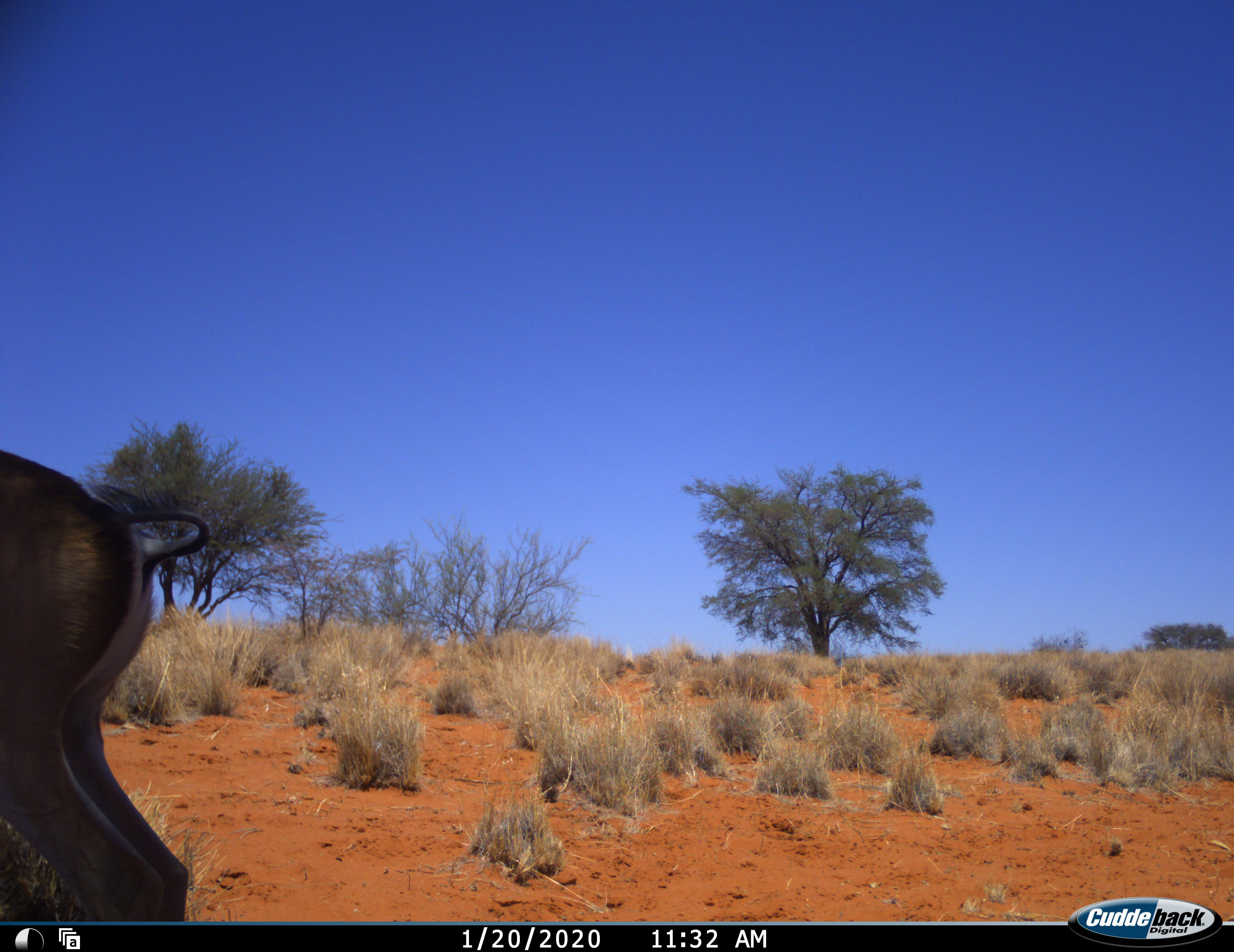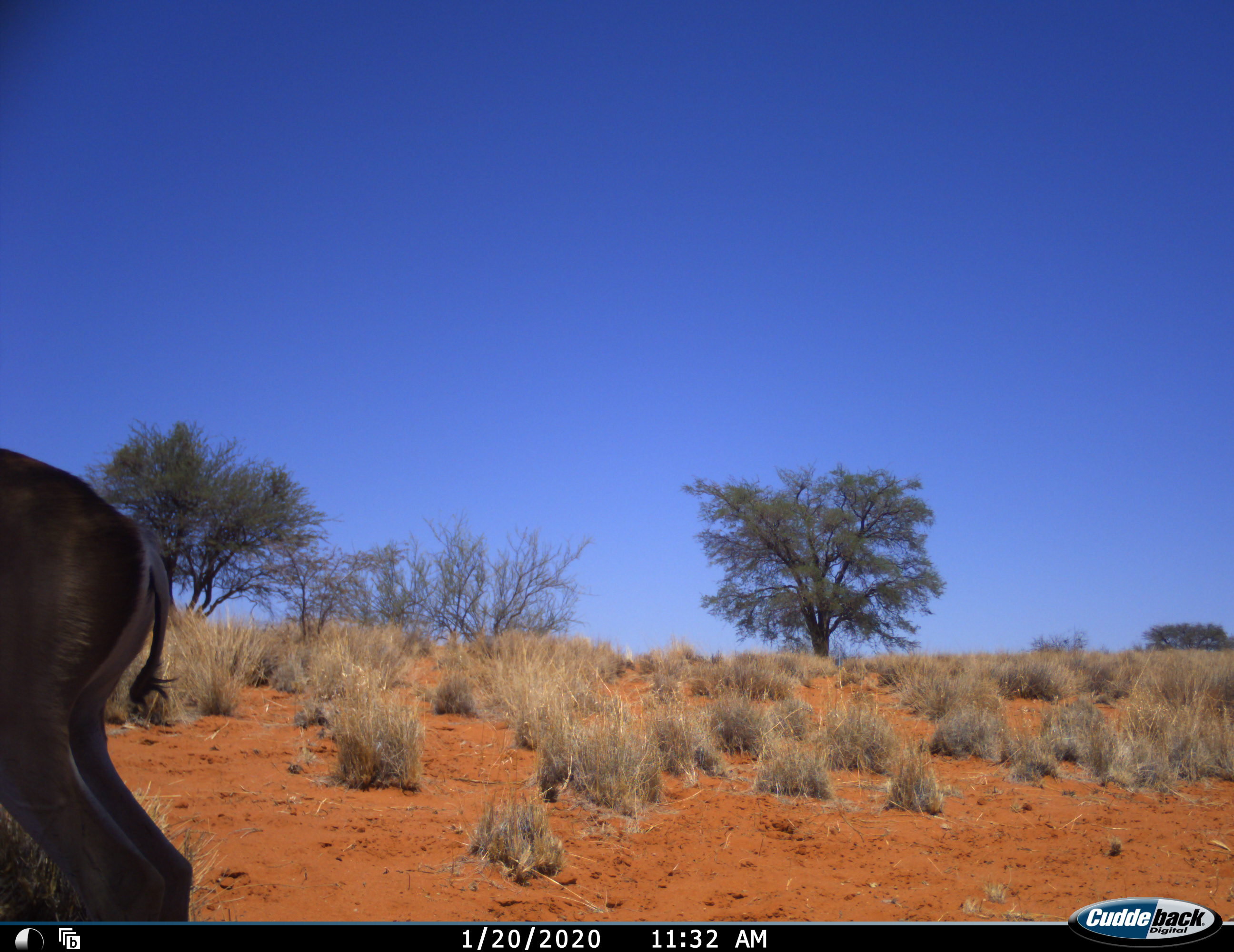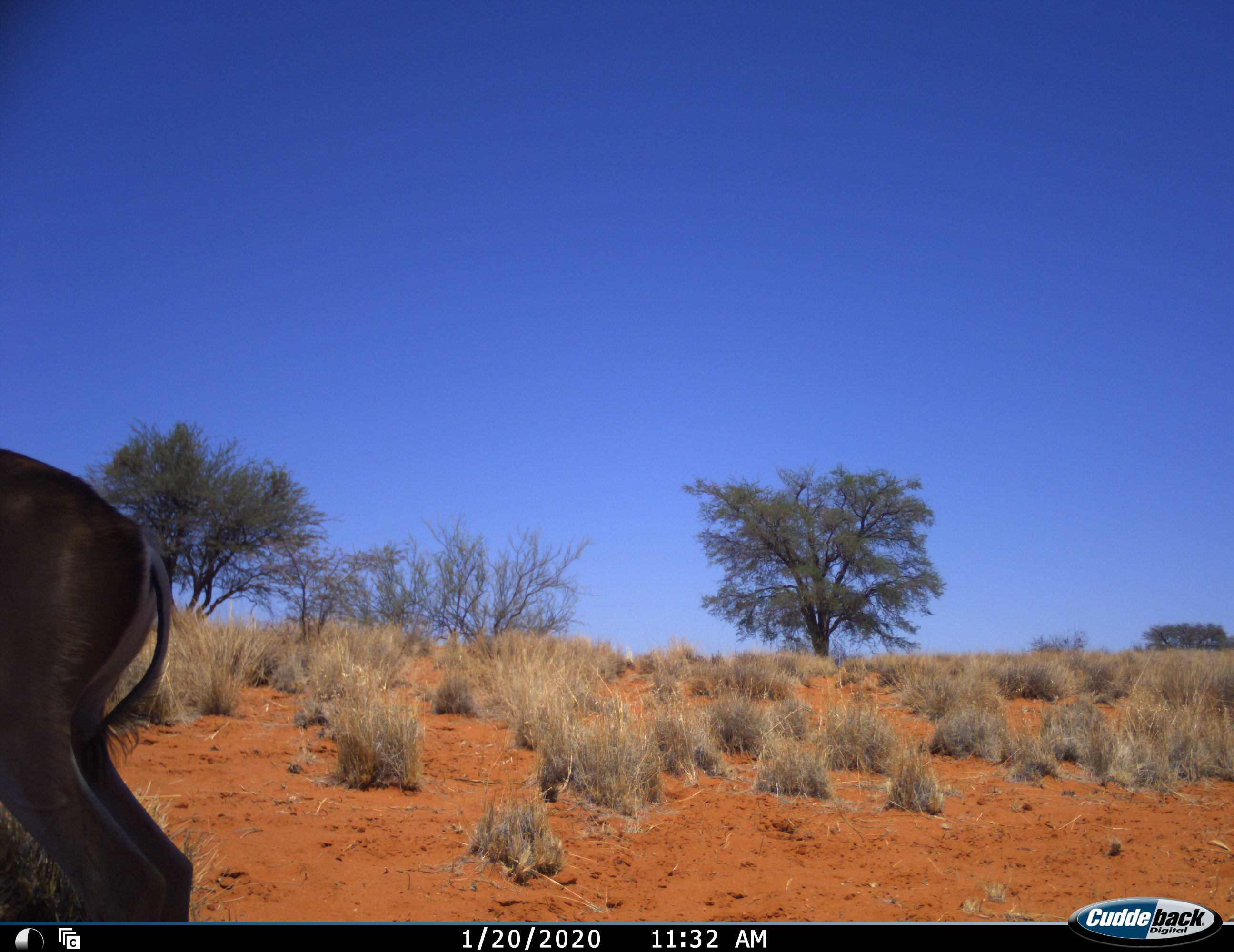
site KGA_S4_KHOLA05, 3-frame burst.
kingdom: Animalia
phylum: Chordata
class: Mammalia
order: Artiodactyla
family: Bovidae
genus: Antidorcas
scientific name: Antidorcas marsupialis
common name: springbok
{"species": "springbok (Antidorcas marsupialis)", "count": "1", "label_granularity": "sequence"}